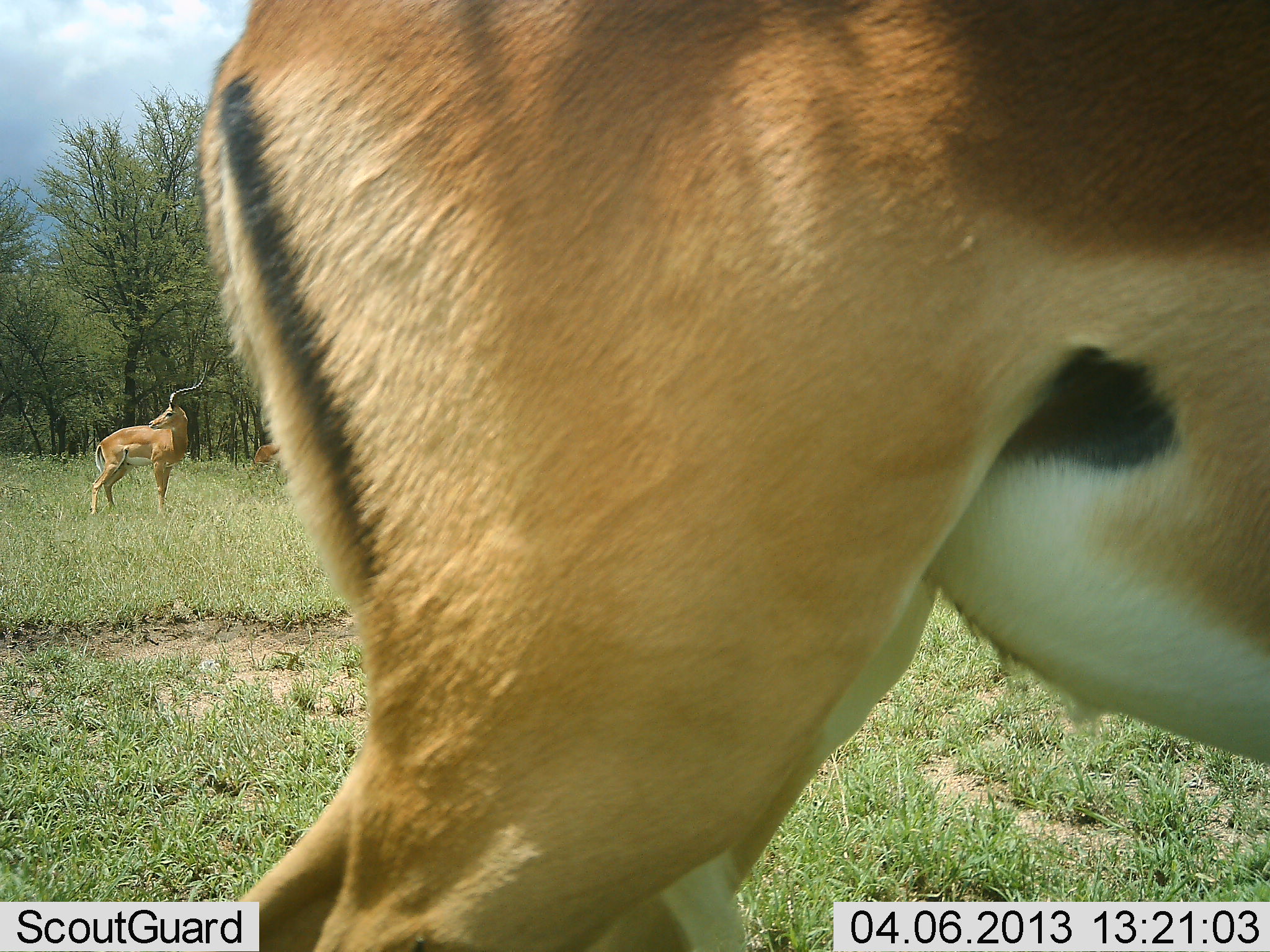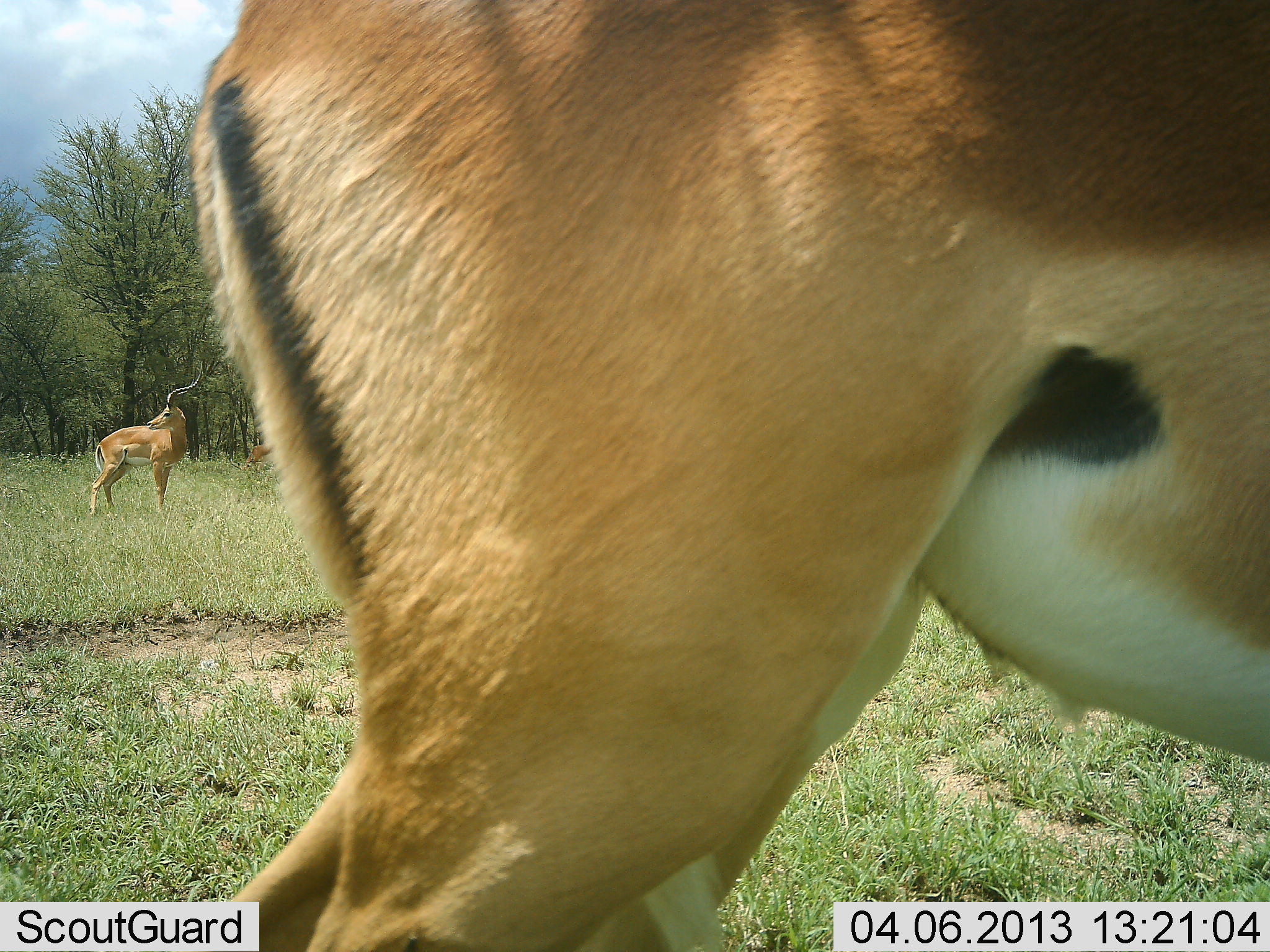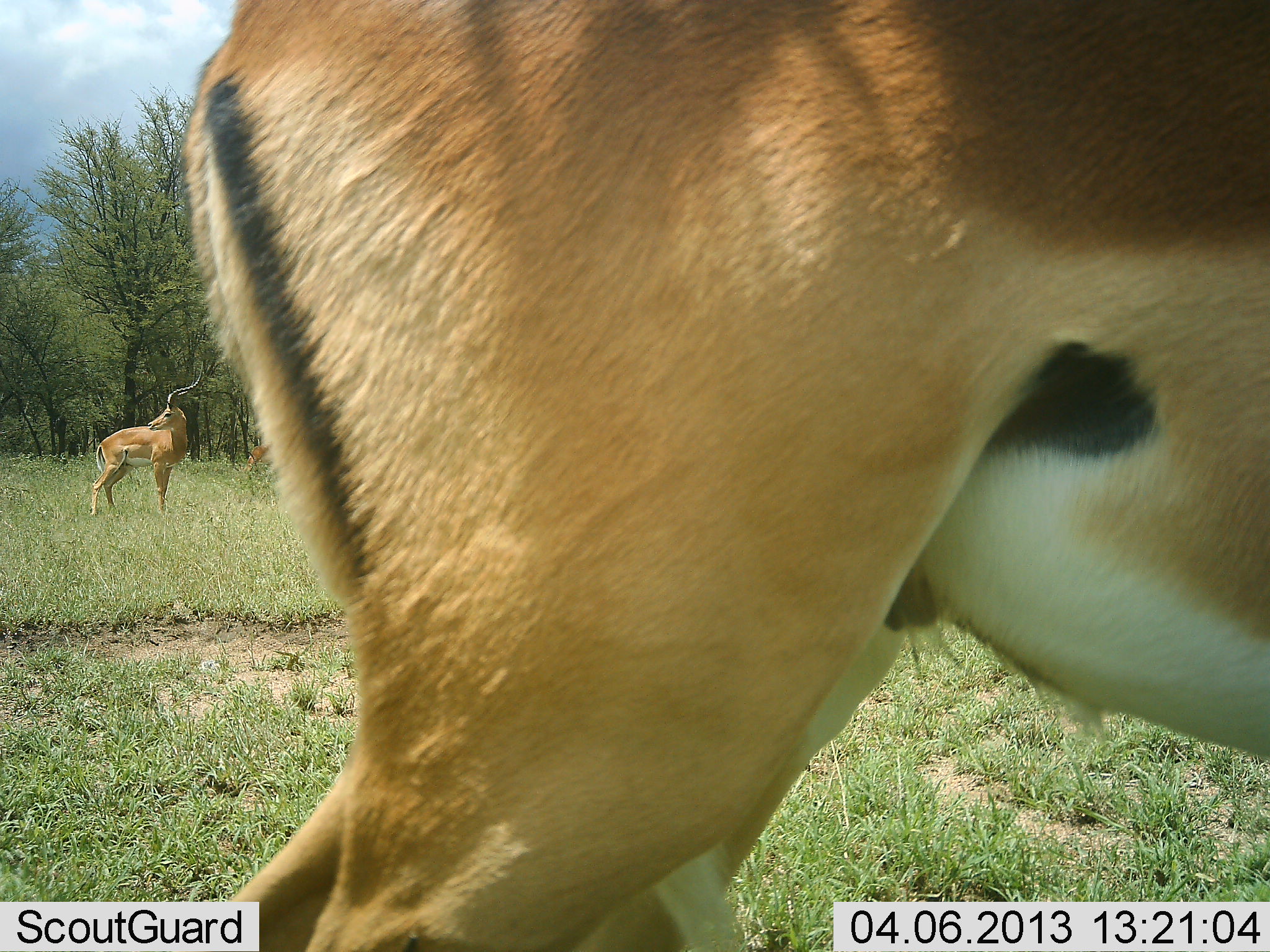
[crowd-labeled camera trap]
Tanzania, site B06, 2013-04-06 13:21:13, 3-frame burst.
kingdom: Animalia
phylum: Chordata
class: Mammalia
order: Artiodactyla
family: Bovidae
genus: Aepyceros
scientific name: Aepyceros melampus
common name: impala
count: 2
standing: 100%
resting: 0%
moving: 3%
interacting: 0%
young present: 0%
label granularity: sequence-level